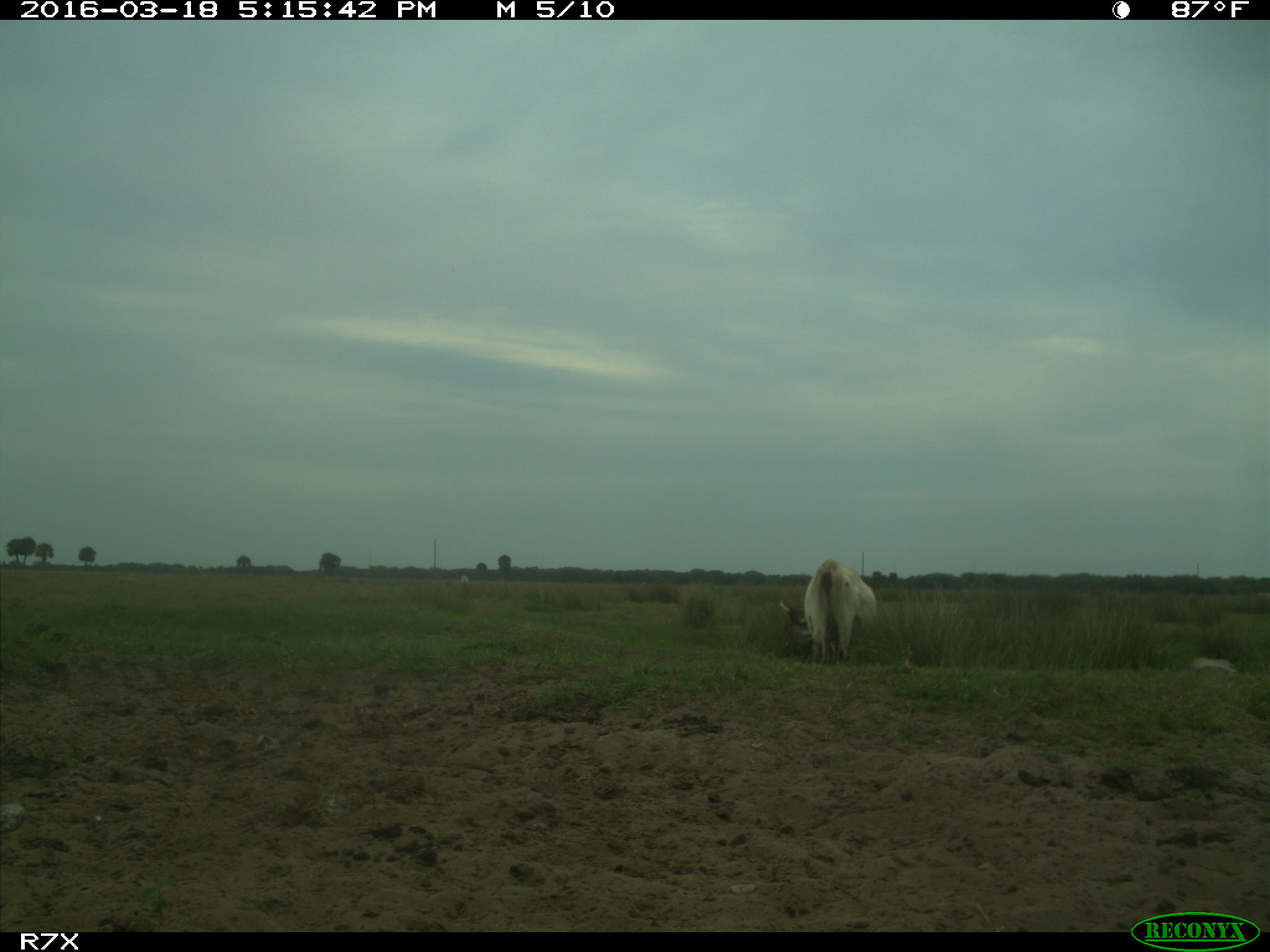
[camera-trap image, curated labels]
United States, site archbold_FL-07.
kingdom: Animalia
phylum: Chordata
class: Mammalia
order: Artiodactyla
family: Bovidae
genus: Bos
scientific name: Bos taurus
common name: domestic cow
Bos taurus (domestic cow).